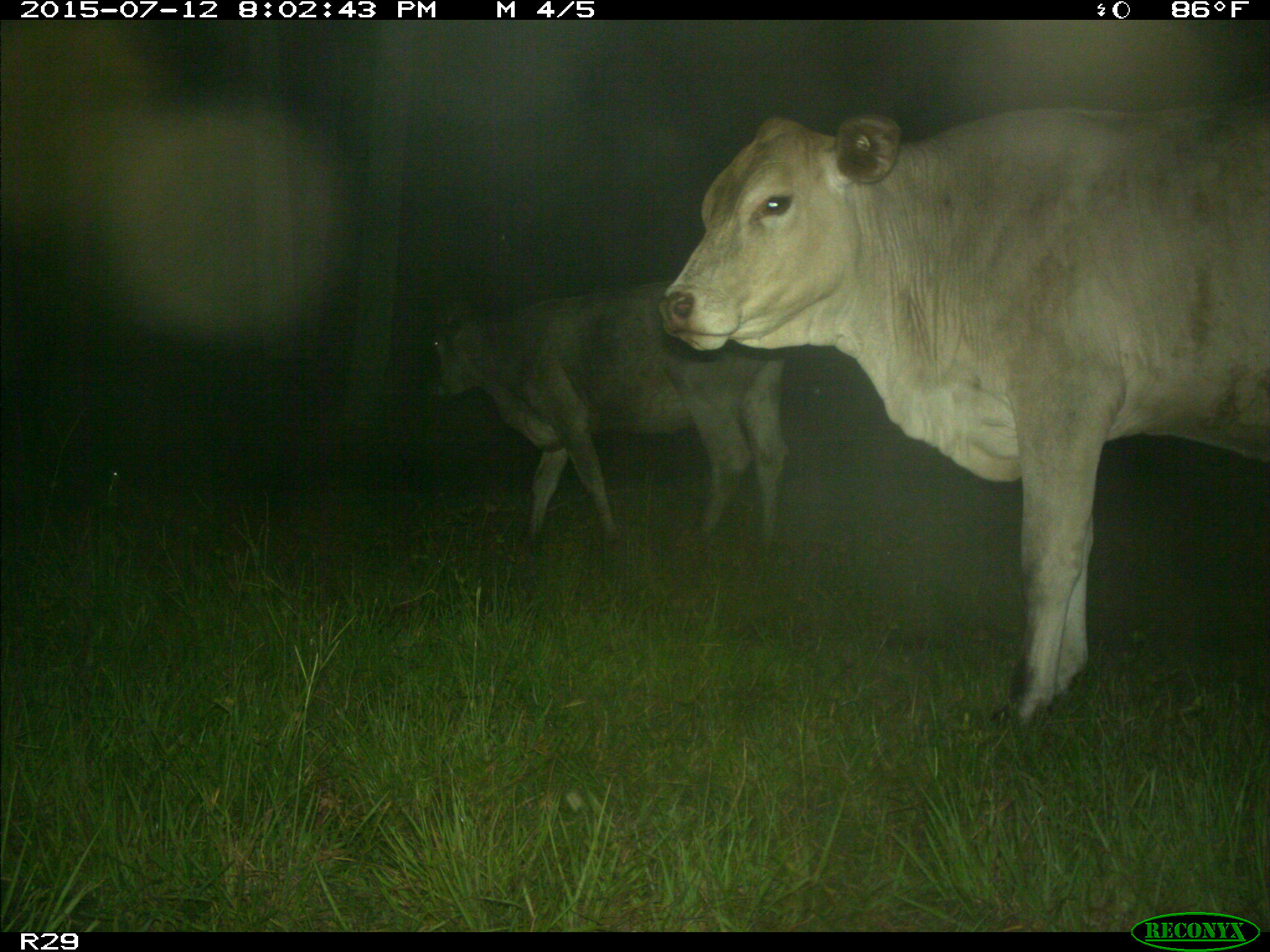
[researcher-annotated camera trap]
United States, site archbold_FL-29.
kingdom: Animalia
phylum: Chordata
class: Mammalia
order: Artiodactyla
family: Bovidae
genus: Bos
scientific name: Bos taurus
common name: domestic cow